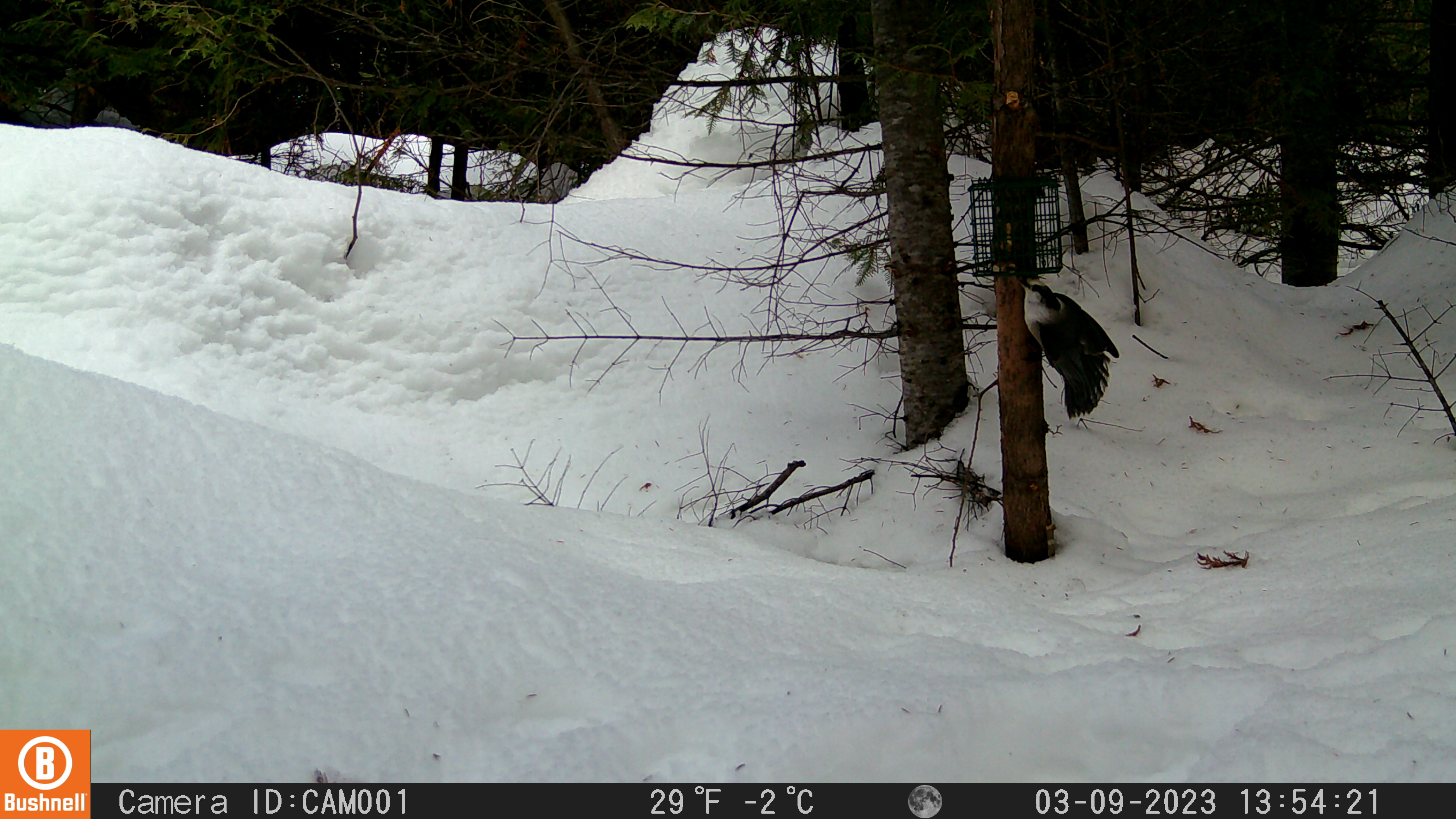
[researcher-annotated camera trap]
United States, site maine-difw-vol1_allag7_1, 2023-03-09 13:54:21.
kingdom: Animalia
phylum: Chordata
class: Aves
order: Passeriformes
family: Corvidae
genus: Perisoreus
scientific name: Perisoreus canadensis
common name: canada jay